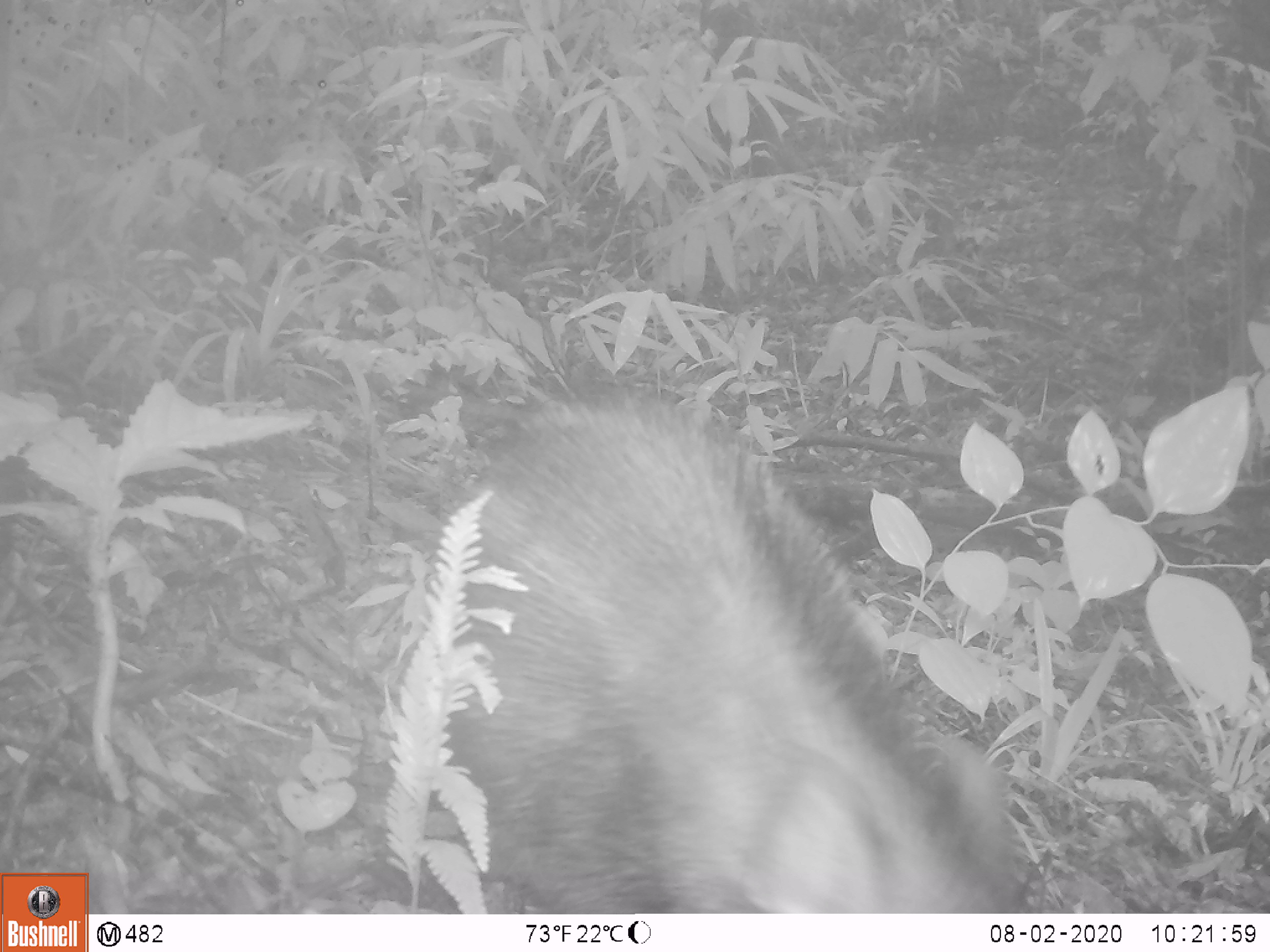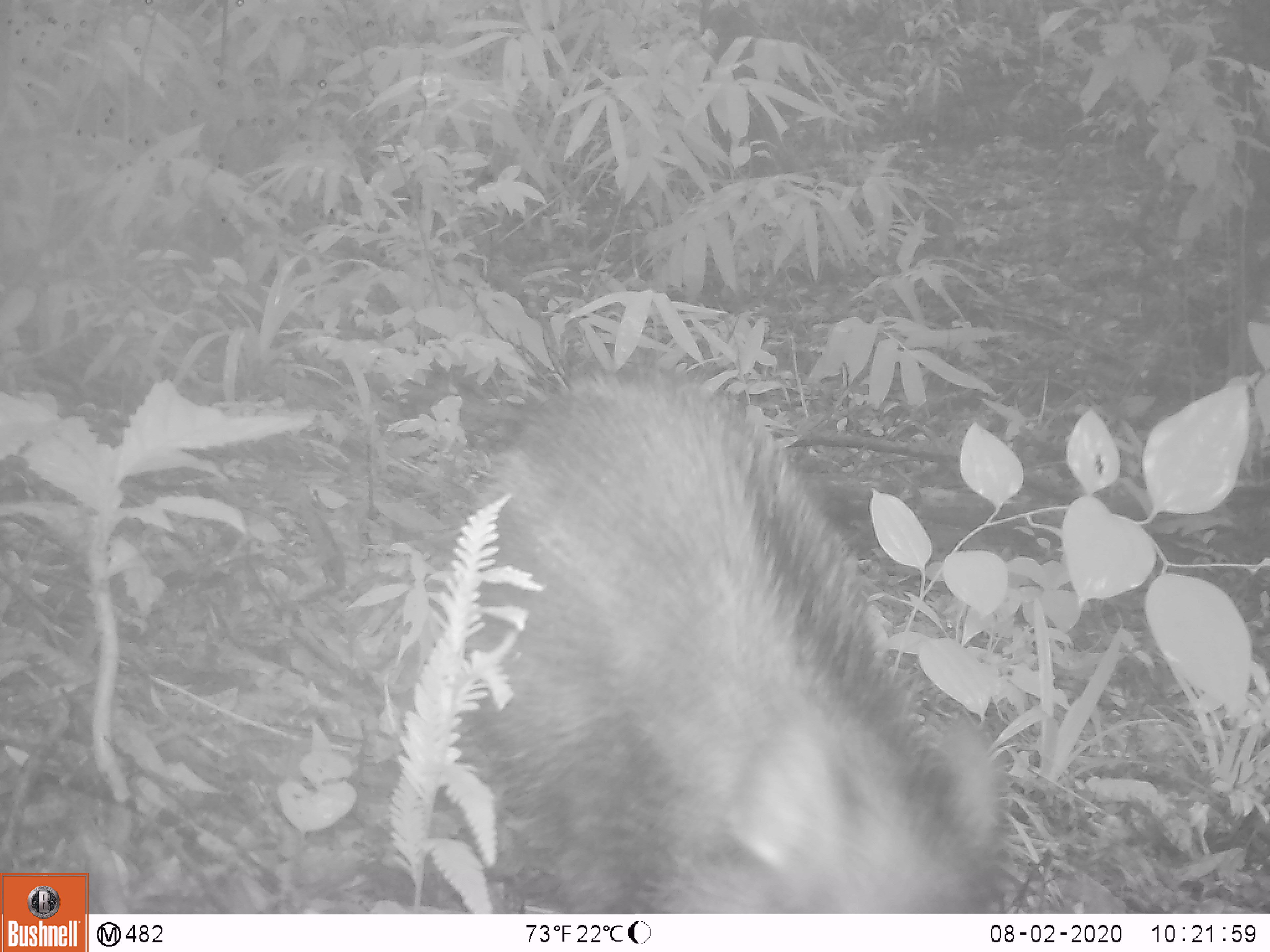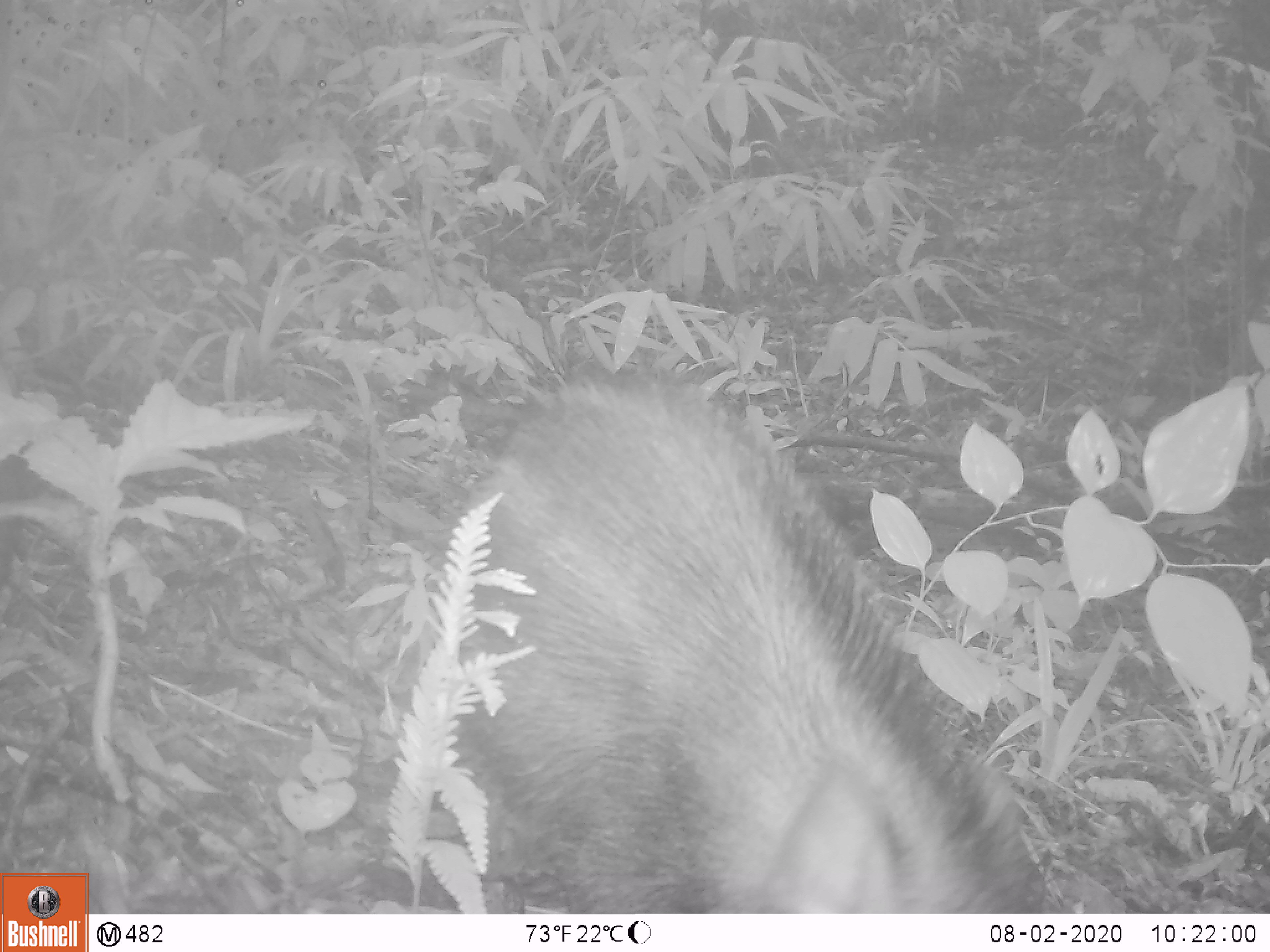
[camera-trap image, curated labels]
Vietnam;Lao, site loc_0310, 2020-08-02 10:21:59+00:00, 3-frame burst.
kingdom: Animalia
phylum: Chordata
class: Mammalia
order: Artiodactyla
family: Suidae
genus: Sus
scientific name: Sus scrofa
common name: eurasian wild pig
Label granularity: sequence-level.